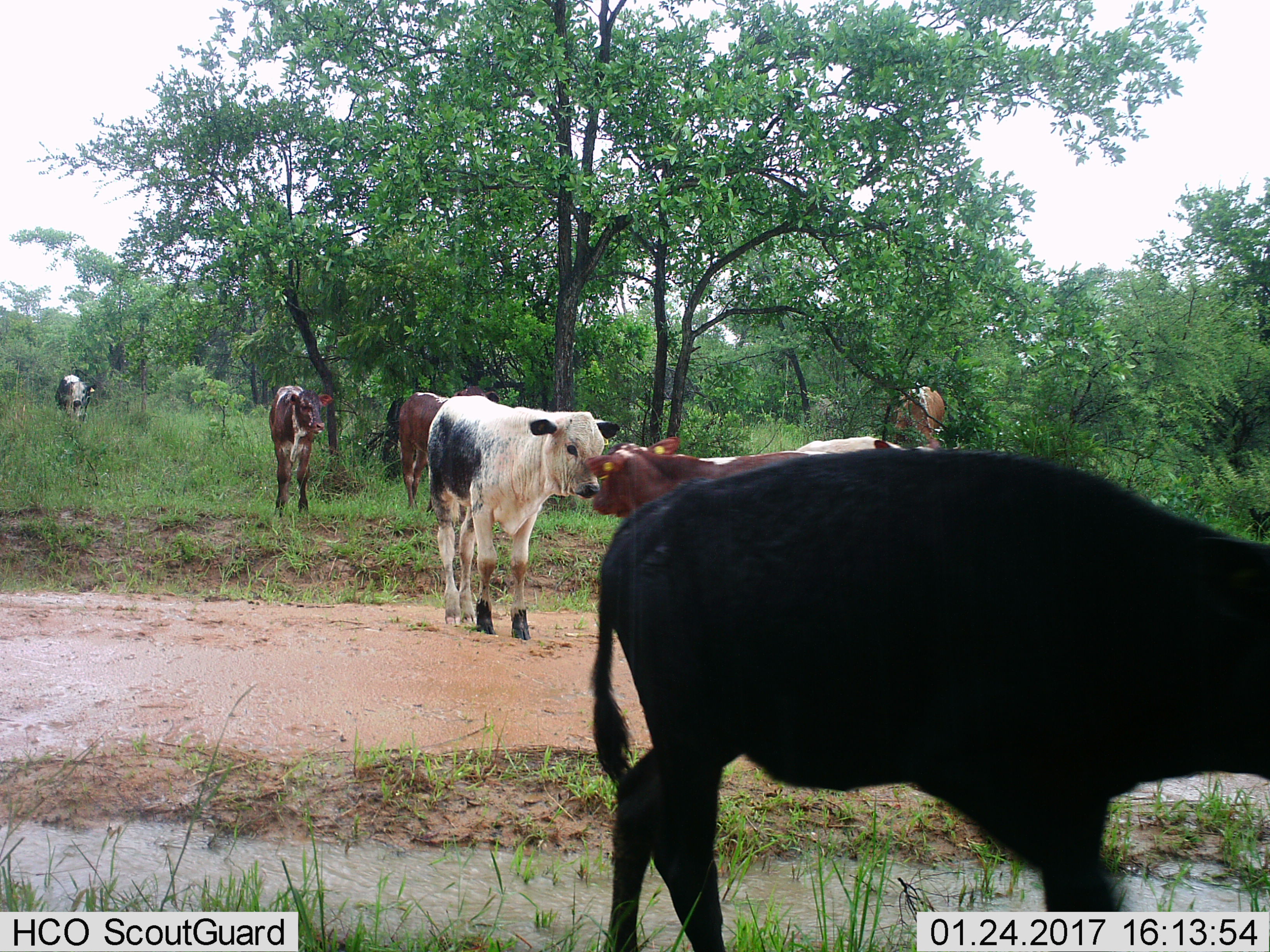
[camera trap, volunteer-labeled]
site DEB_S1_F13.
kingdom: Animalia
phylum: Chordata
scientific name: Vertebrata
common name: domestic animal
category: domesticanimal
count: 7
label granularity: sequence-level